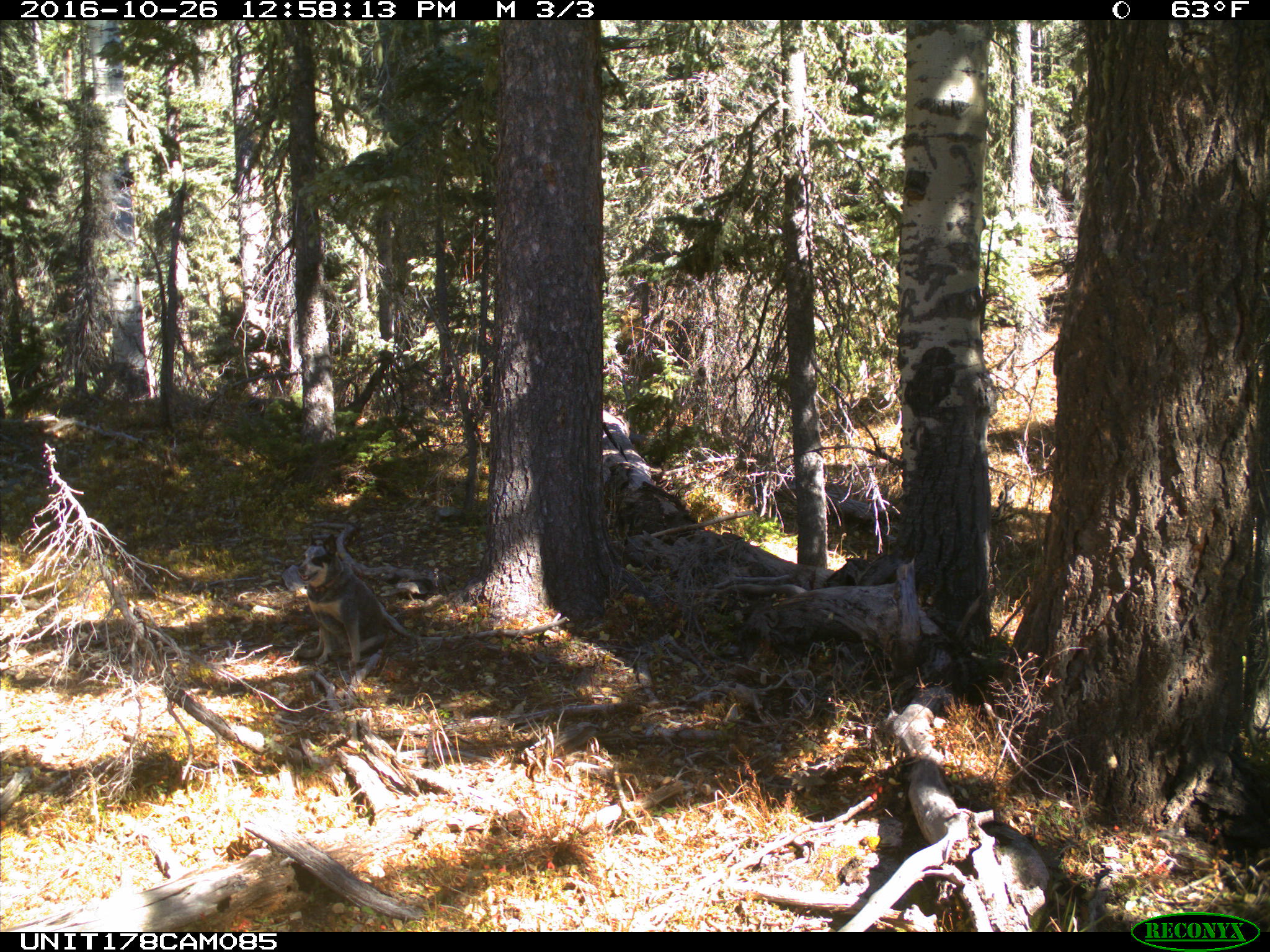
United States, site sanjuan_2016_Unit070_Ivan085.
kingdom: Animalia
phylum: Chordata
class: Mammalia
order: Carnivora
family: Canidae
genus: Canis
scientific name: Canis familiaris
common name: domestic dog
Canis familiaris (domestic dog).